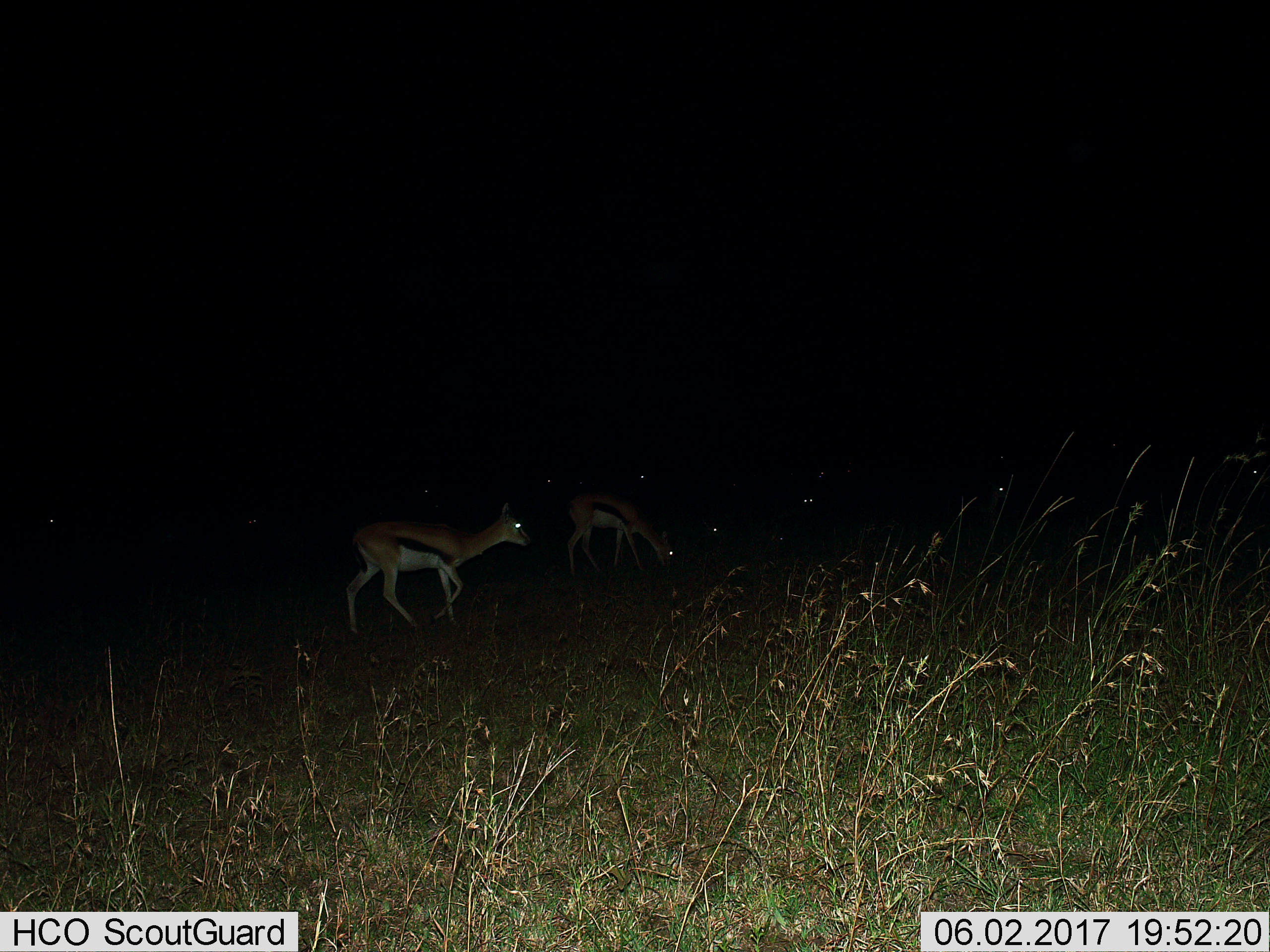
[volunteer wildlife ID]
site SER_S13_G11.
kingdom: Animalia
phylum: Chordata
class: Mammalia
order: Artiodactyla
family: Bovidae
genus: Eudorcas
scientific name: Eudorcas thomsonii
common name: thomson's gazelle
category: gazellethomsons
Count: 11-50.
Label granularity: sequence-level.